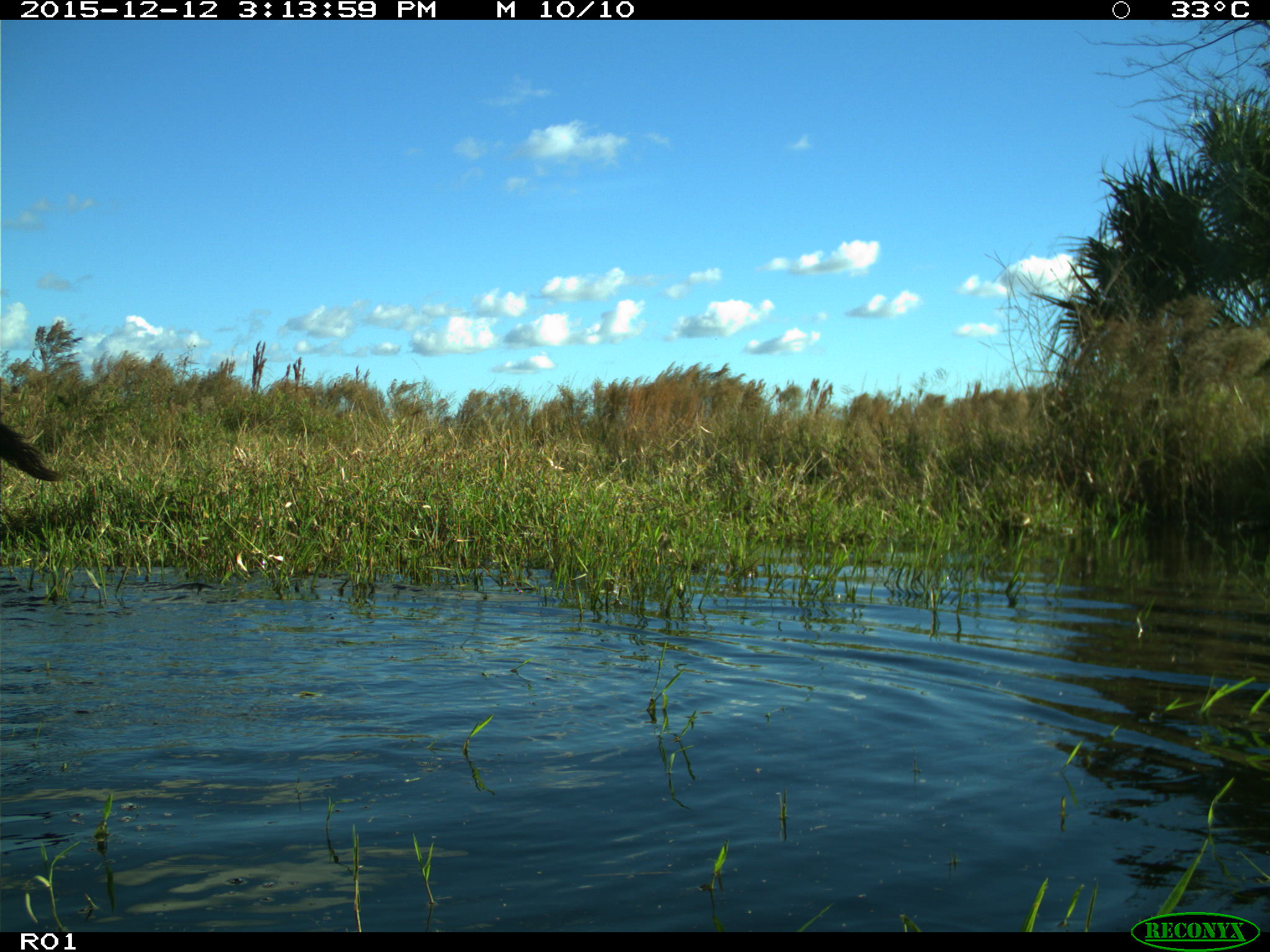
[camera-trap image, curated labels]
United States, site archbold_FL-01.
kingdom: Animalia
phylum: Chordata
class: Mammalia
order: Artiodactyla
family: Bovidae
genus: Bos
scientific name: Bos taurus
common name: domestic cow